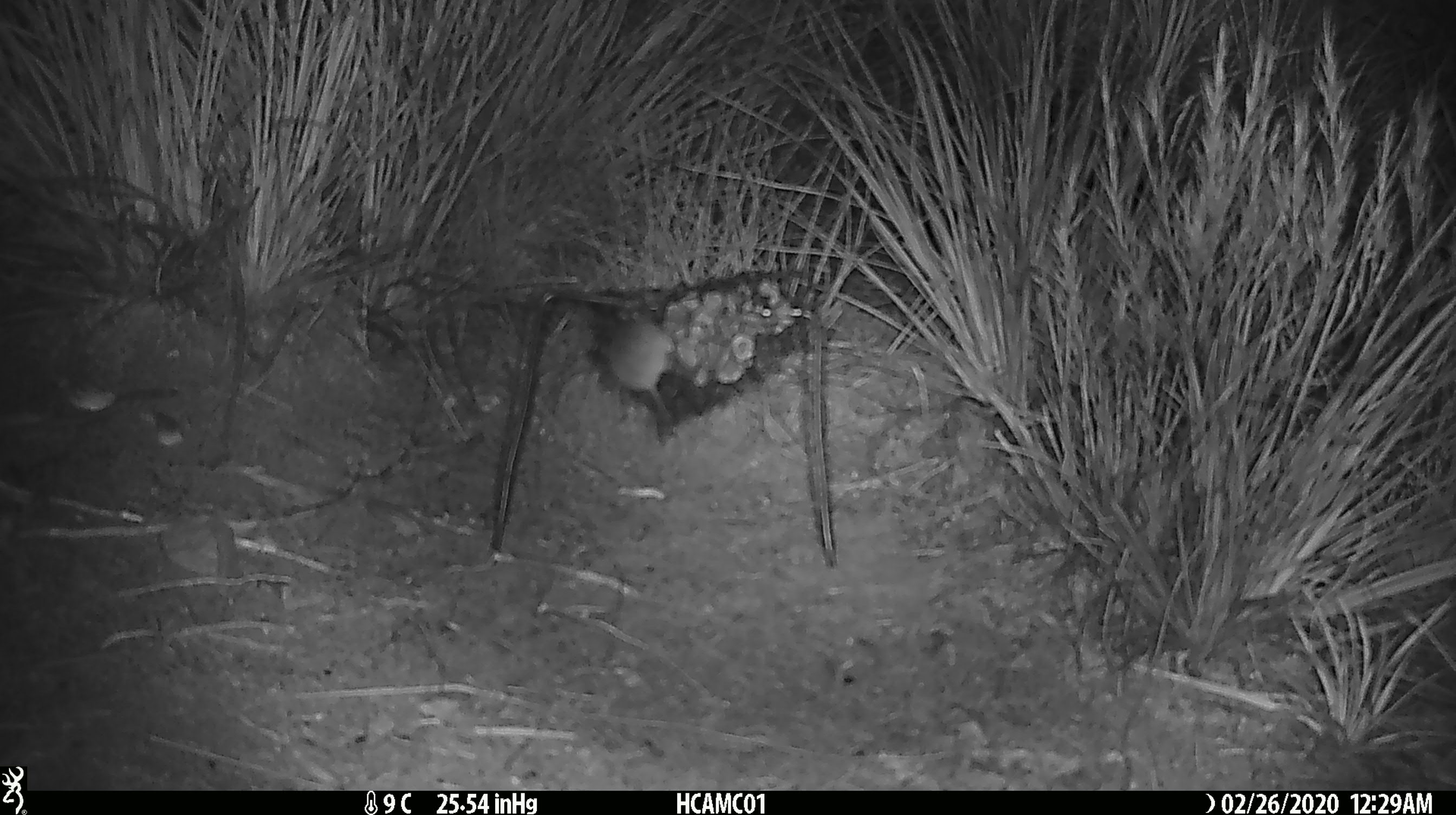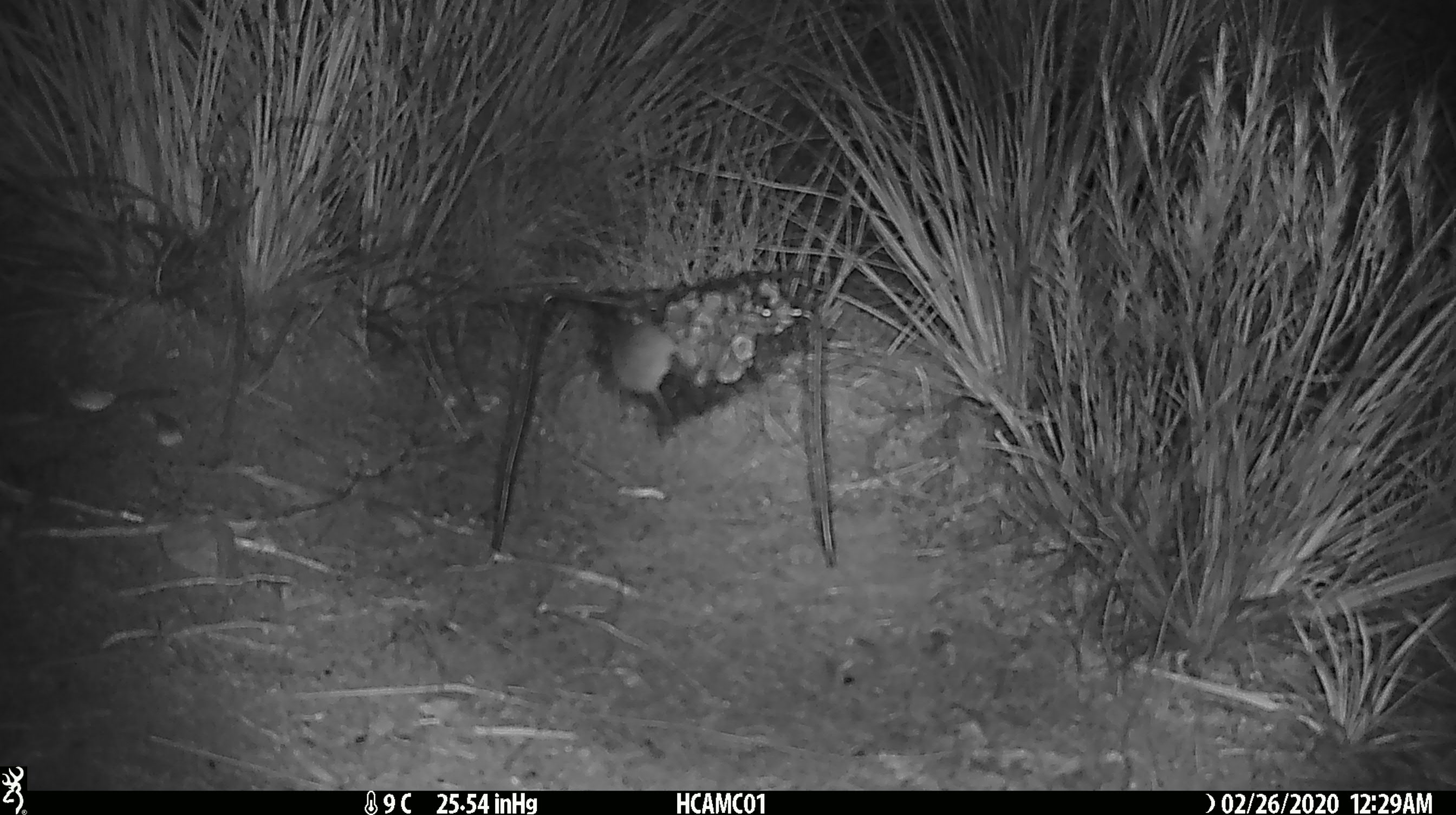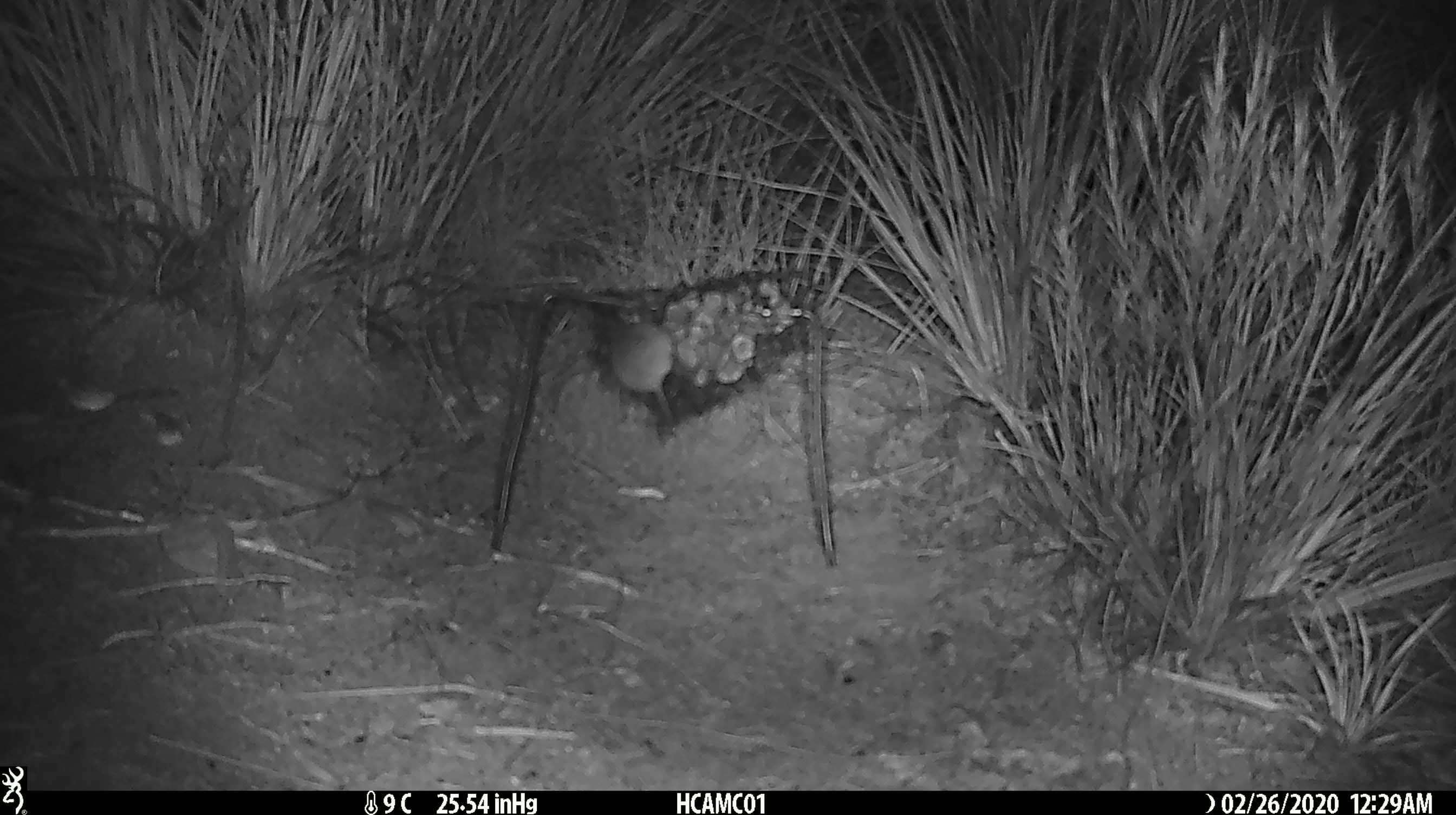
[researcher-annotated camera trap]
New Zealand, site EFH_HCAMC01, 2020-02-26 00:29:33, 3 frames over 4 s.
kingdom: Animalia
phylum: Chordata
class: Mammalia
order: Rodentia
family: Muridae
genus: Mus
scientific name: Mus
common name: mouse